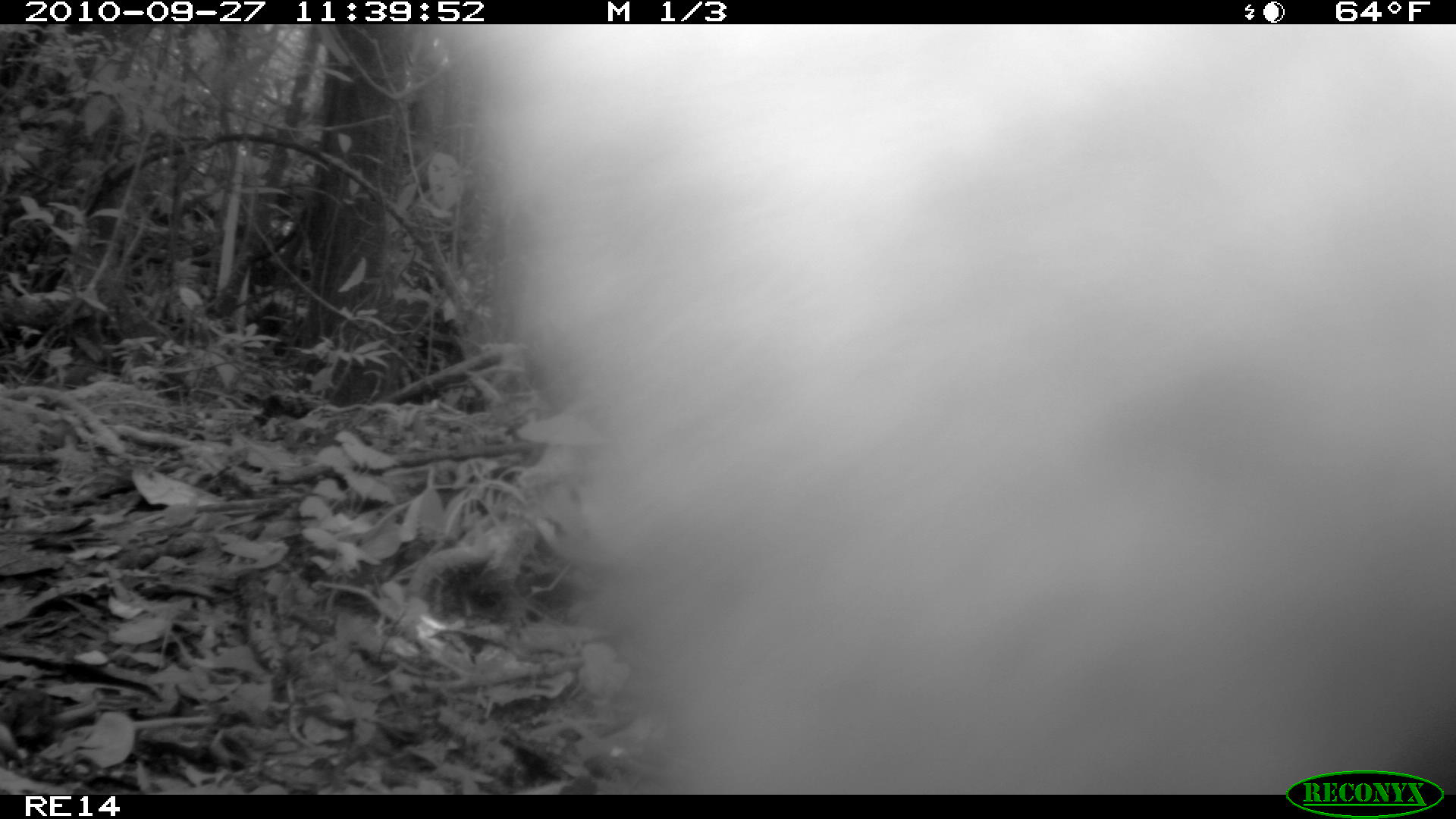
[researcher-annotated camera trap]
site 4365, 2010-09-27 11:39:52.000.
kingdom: Animalia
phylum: Chordata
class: Mammalia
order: Carnivora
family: Eupleridae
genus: Galidia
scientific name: Galidia elegans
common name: ring-tailed vontsira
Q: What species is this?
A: Galidia elegans (ring-tailed vontsira).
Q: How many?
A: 1.